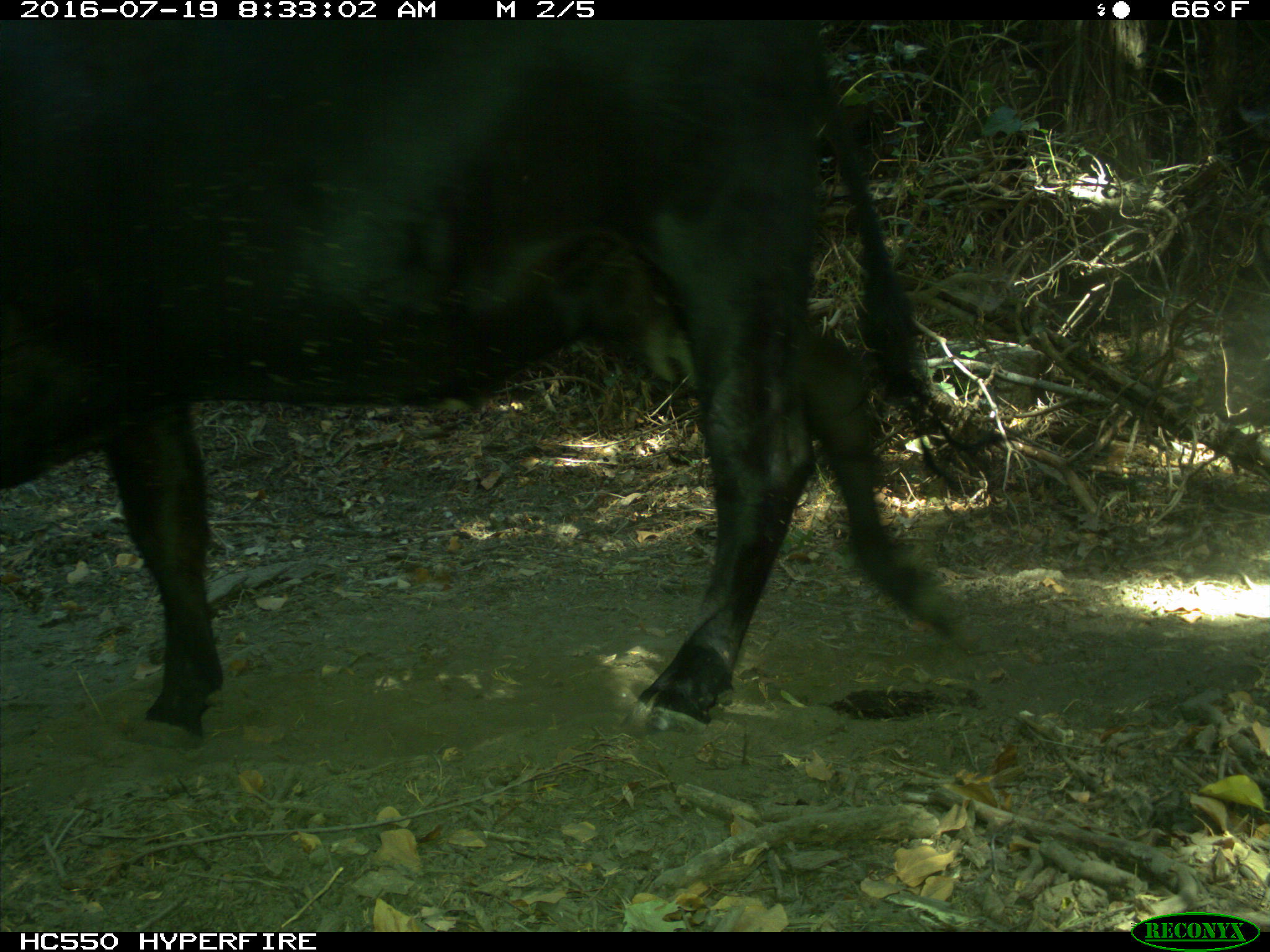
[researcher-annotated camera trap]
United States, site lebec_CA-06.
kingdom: Animalia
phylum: Chordata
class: Mammalia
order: Artiodactyla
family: Bovidae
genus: Bos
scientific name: Bos taurus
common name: domestic cow